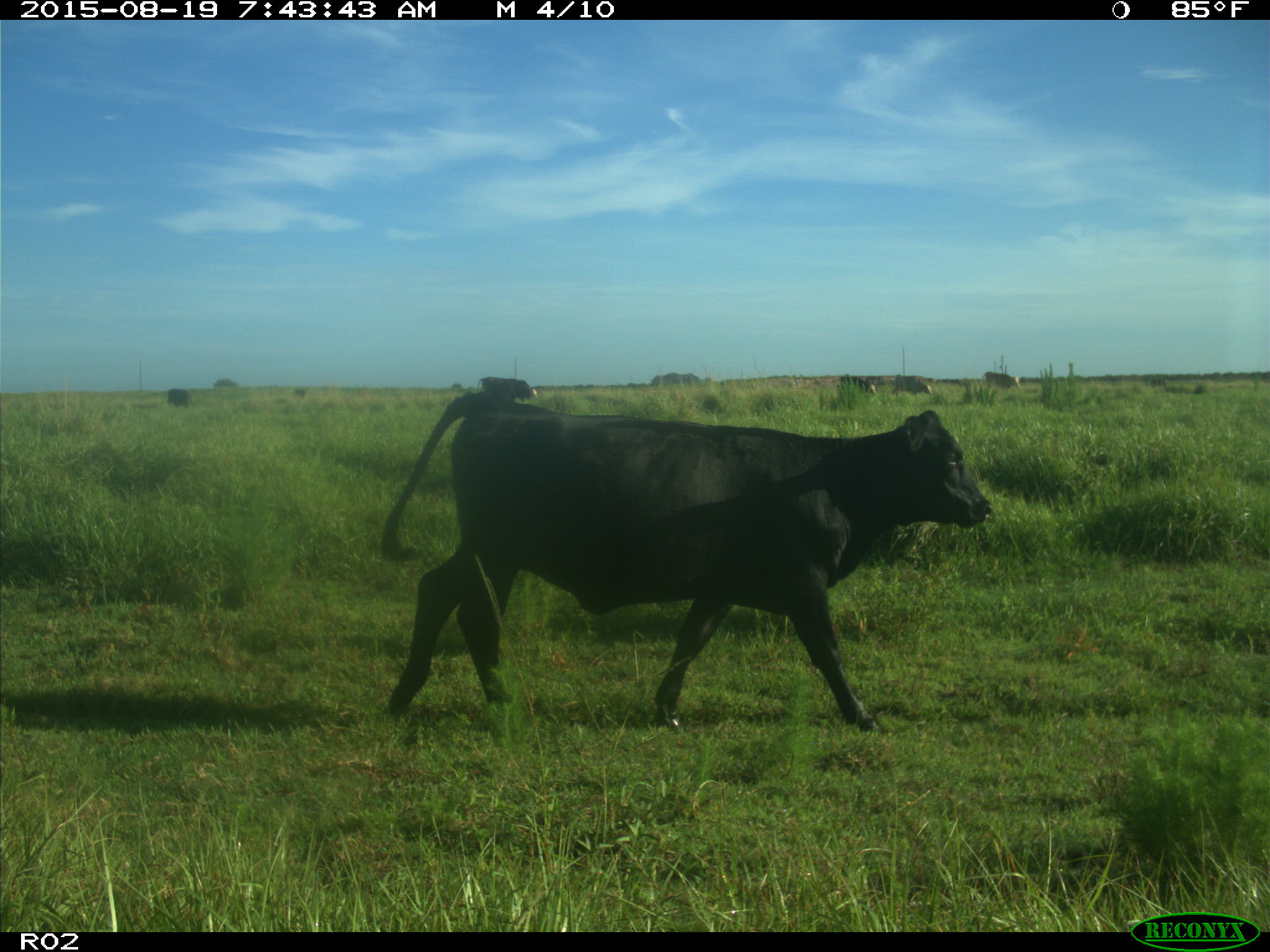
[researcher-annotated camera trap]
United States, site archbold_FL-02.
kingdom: Animalia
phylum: Chordata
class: Mammalia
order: Artiodactyla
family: Bovidae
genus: Bos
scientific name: Bos taurus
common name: domestic cow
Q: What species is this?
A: Bos taurus (domestic cow).